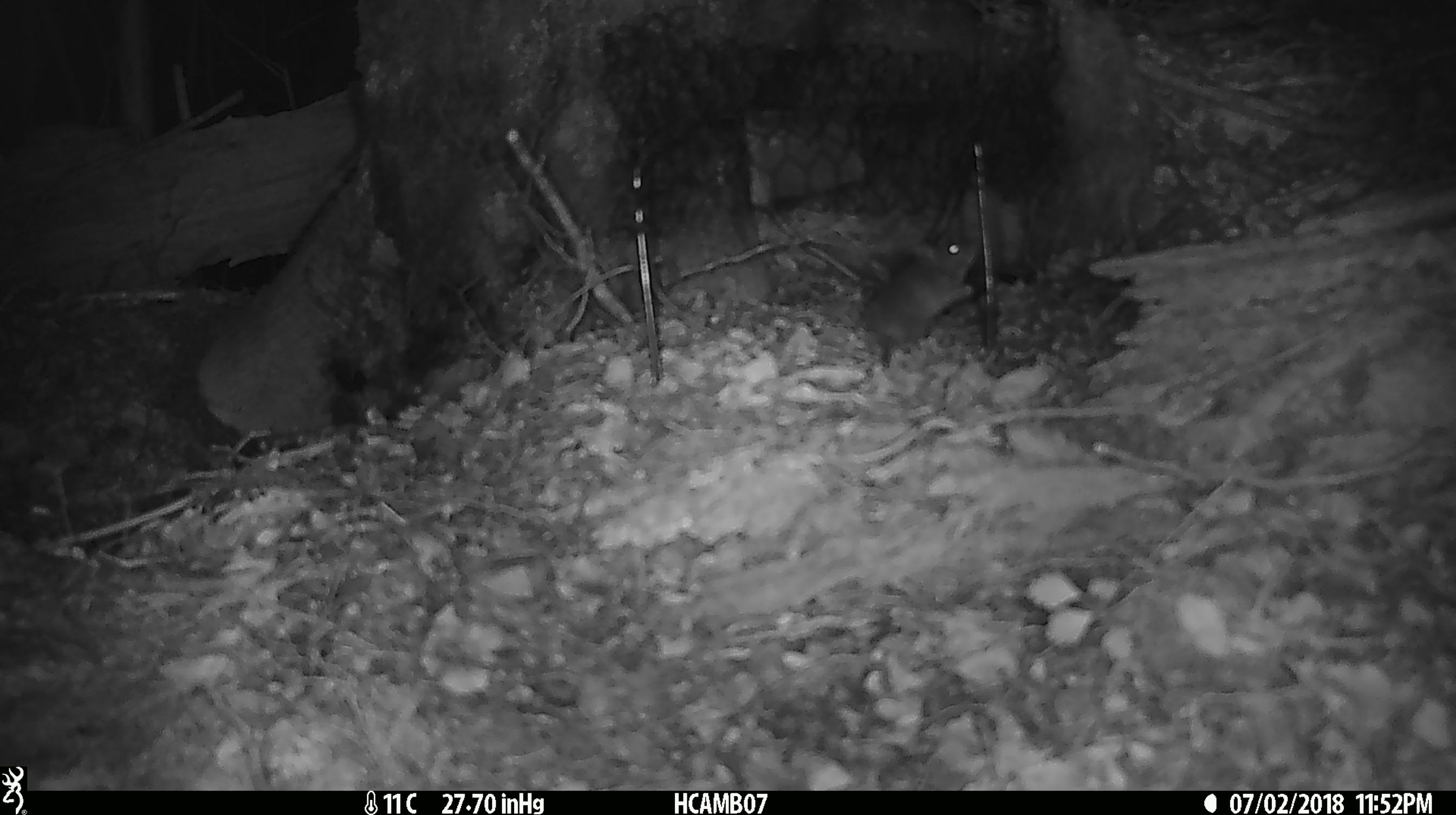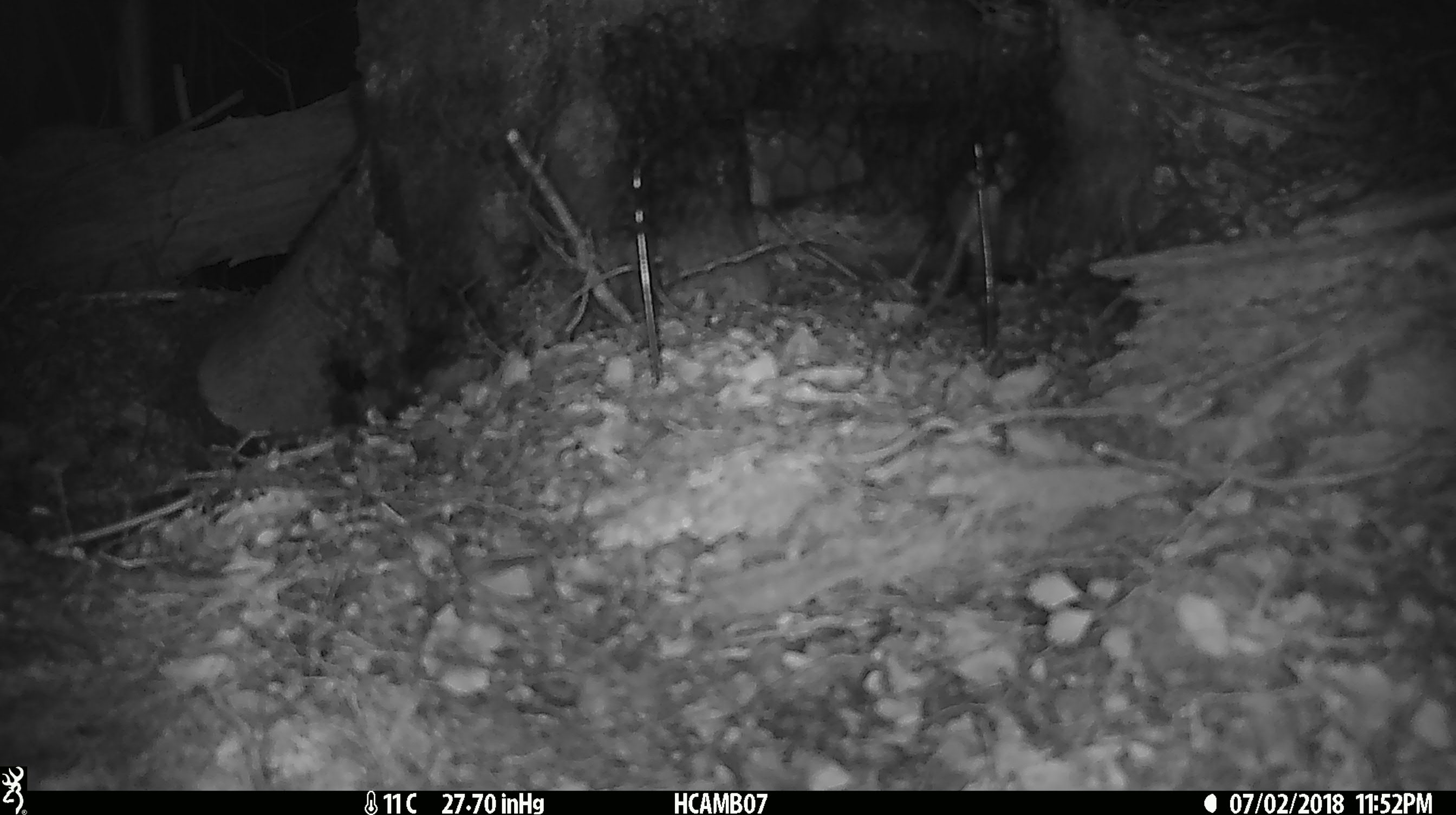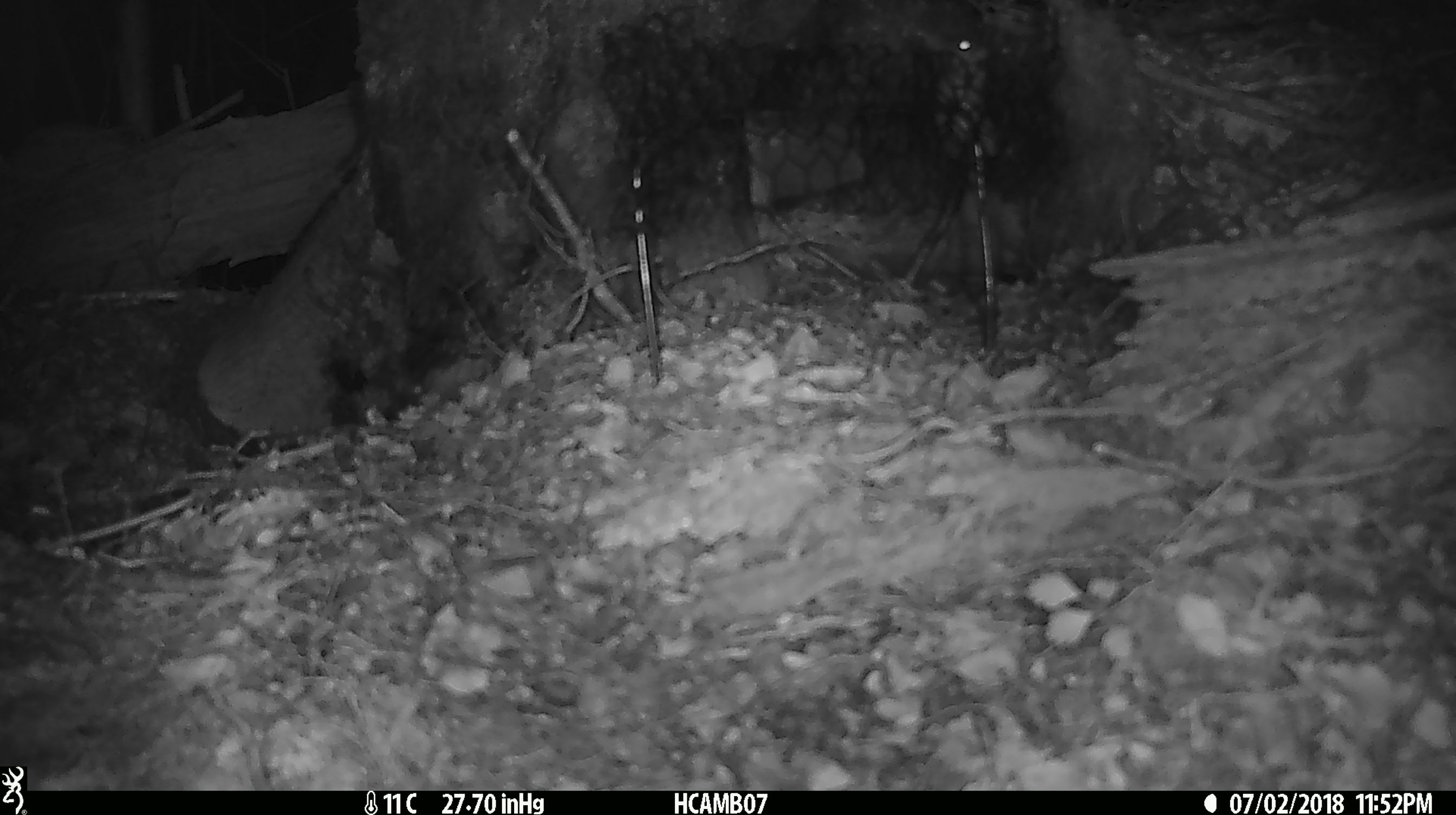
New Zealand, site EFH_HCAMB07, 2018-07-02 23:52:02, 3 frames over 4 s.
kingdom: Animalia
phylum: Chordata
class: Mammalia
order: Rodentia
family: Muridae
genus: Mus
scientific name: Mus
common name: mouse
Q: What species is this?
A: Mouse (Mus).